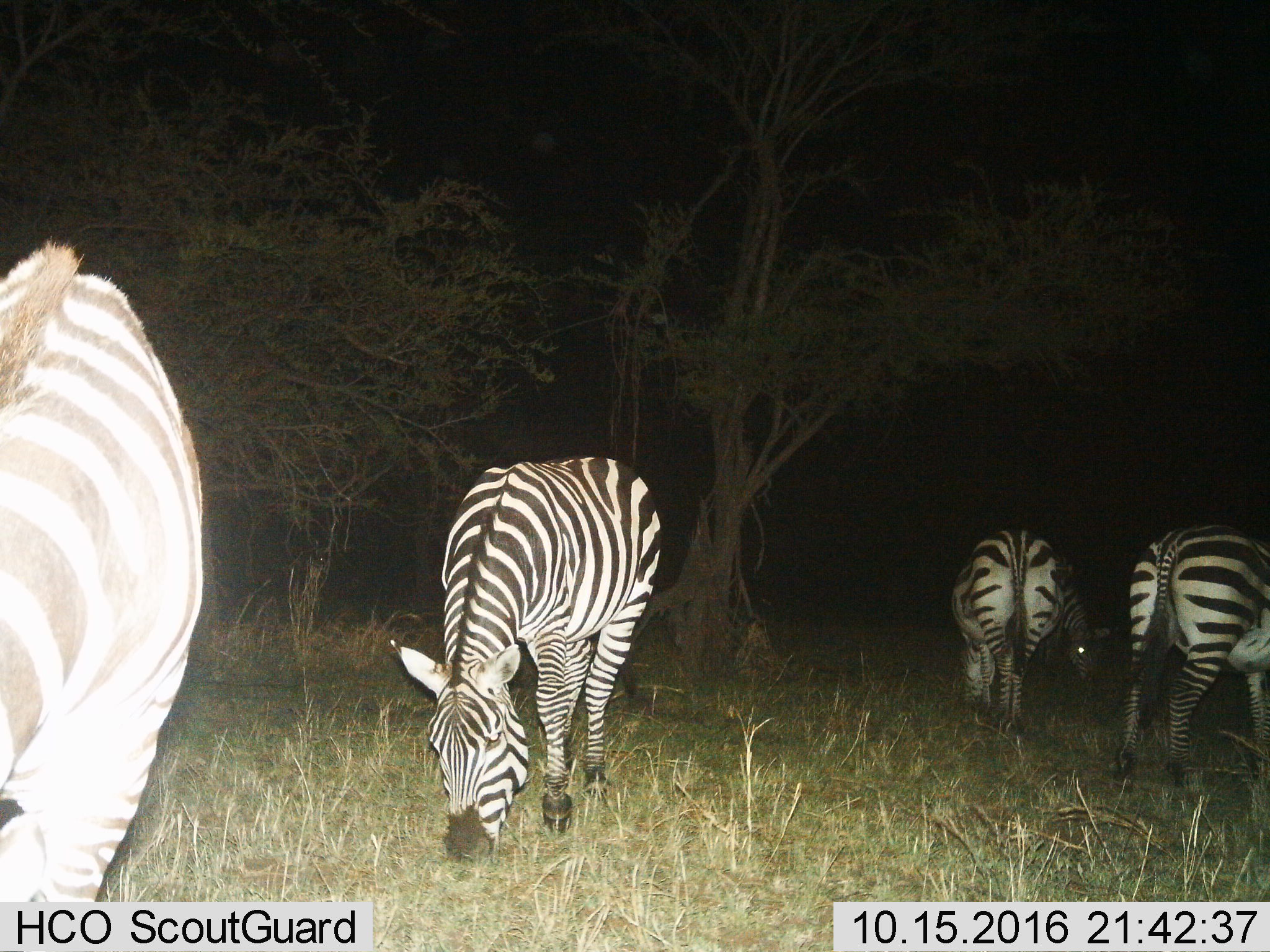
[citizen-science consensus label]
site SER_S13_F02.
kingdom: Animalia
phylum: Chordata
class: Mammalia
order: Perissodactyla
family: Equidae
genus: Equus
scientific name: Equus quagga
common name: plains zebra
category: zebraplains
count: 5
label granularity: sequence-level